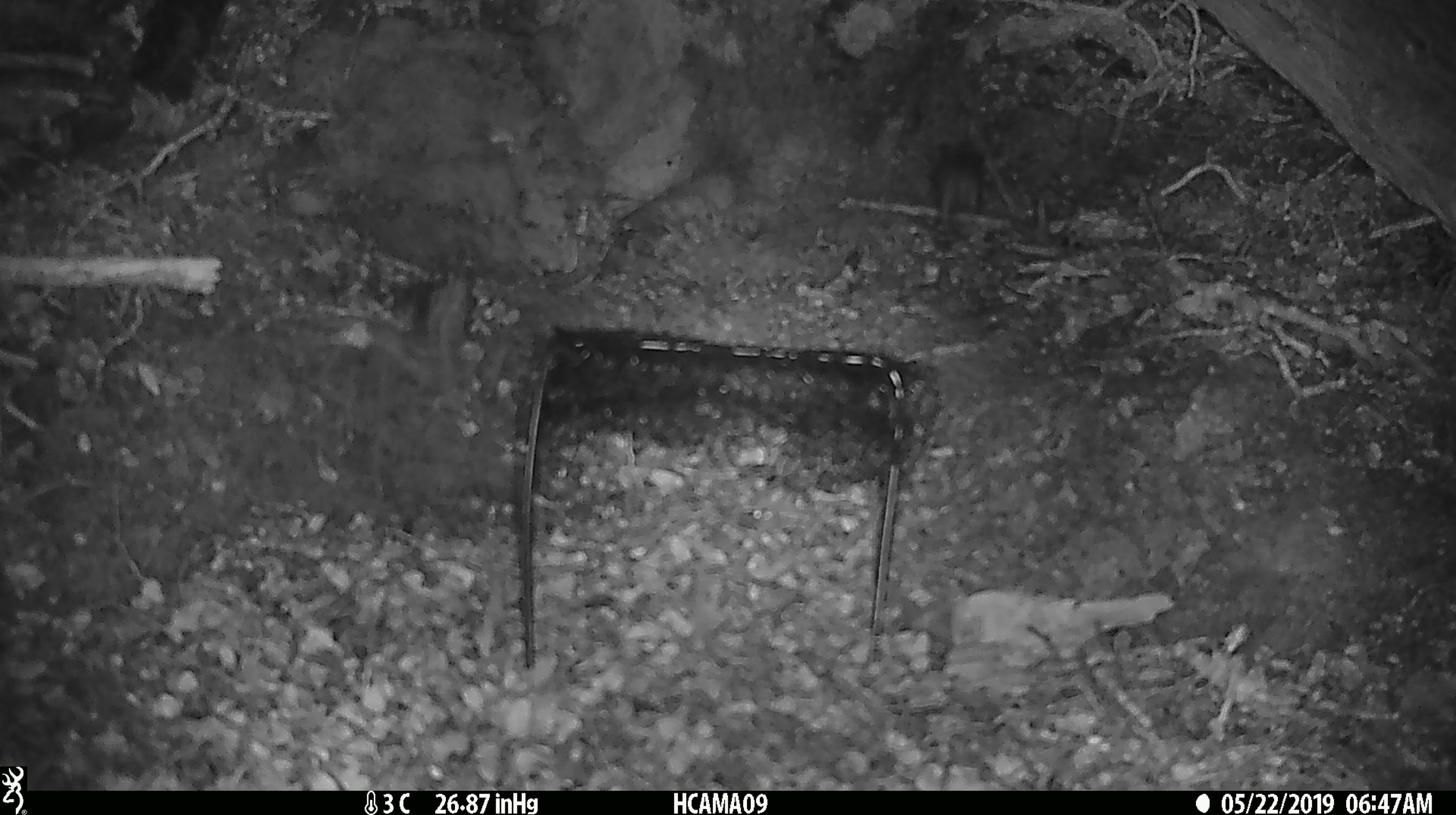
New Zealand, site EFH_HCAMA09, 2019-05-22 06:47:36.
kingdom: Animalia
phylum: Chordata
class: Mammalia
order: Rodentia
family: Muridae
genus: Rattus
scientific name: Rattus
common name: rat